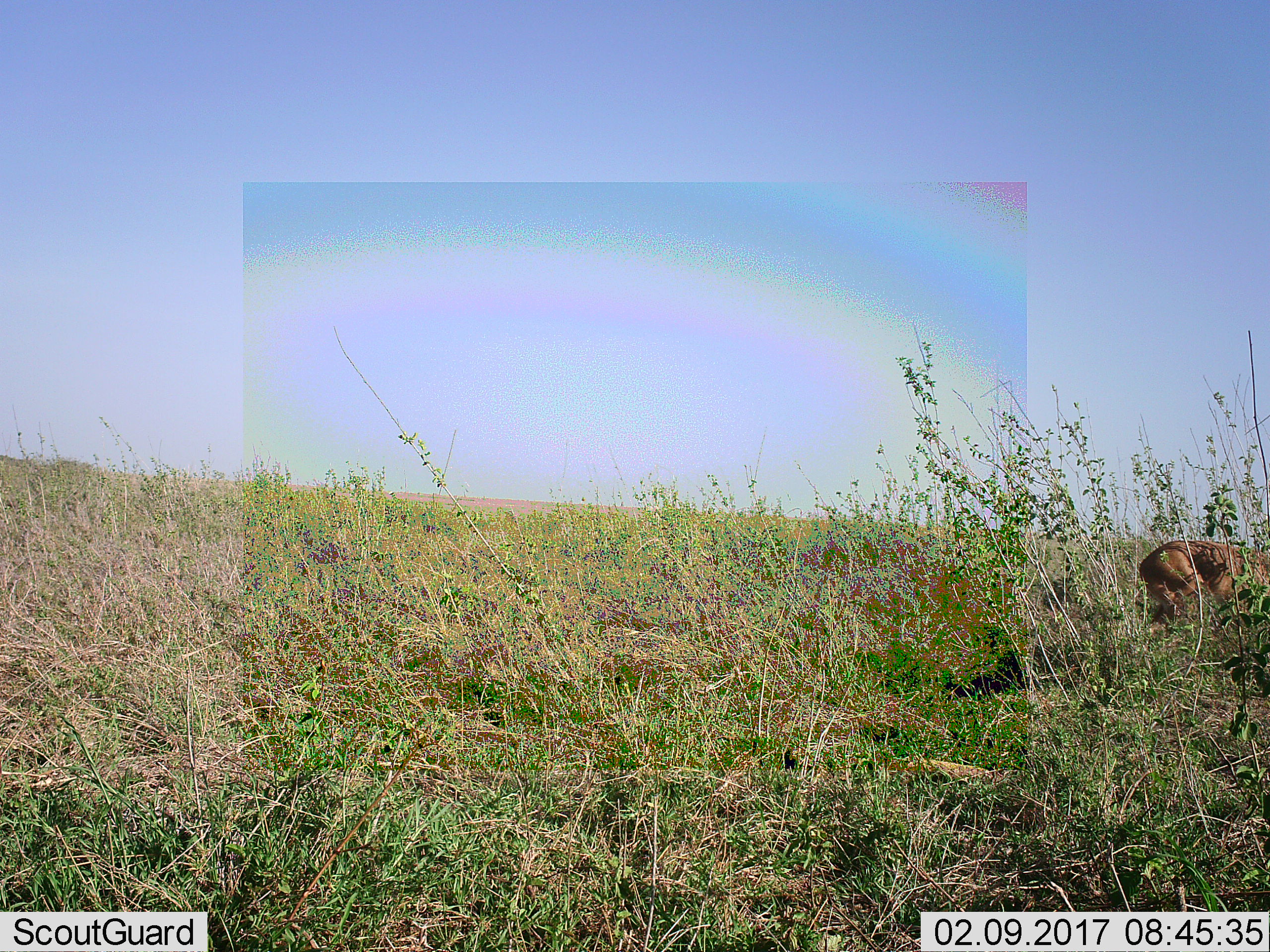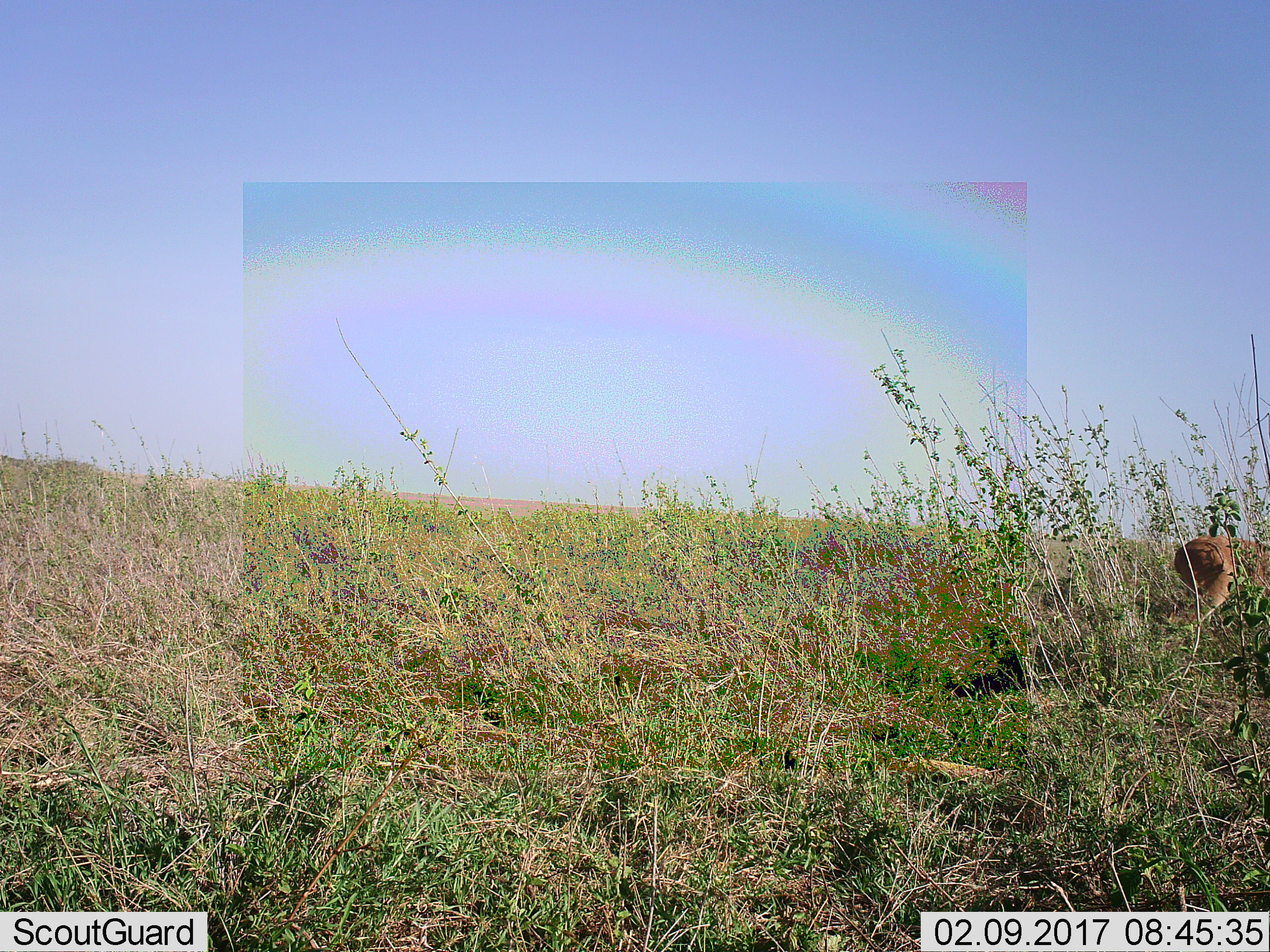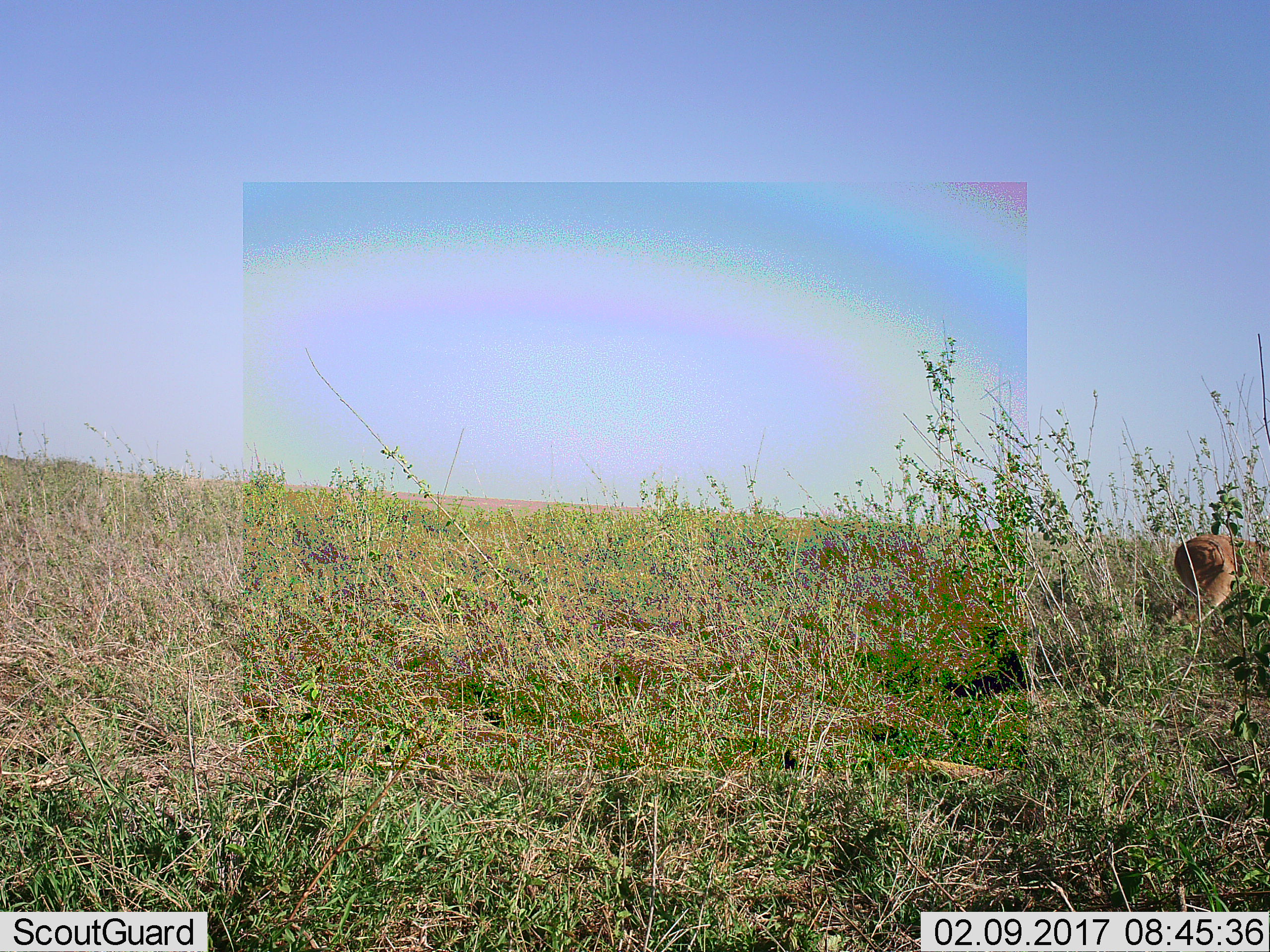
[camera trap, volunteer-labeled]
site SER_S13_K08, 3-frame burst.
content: unidentified animal